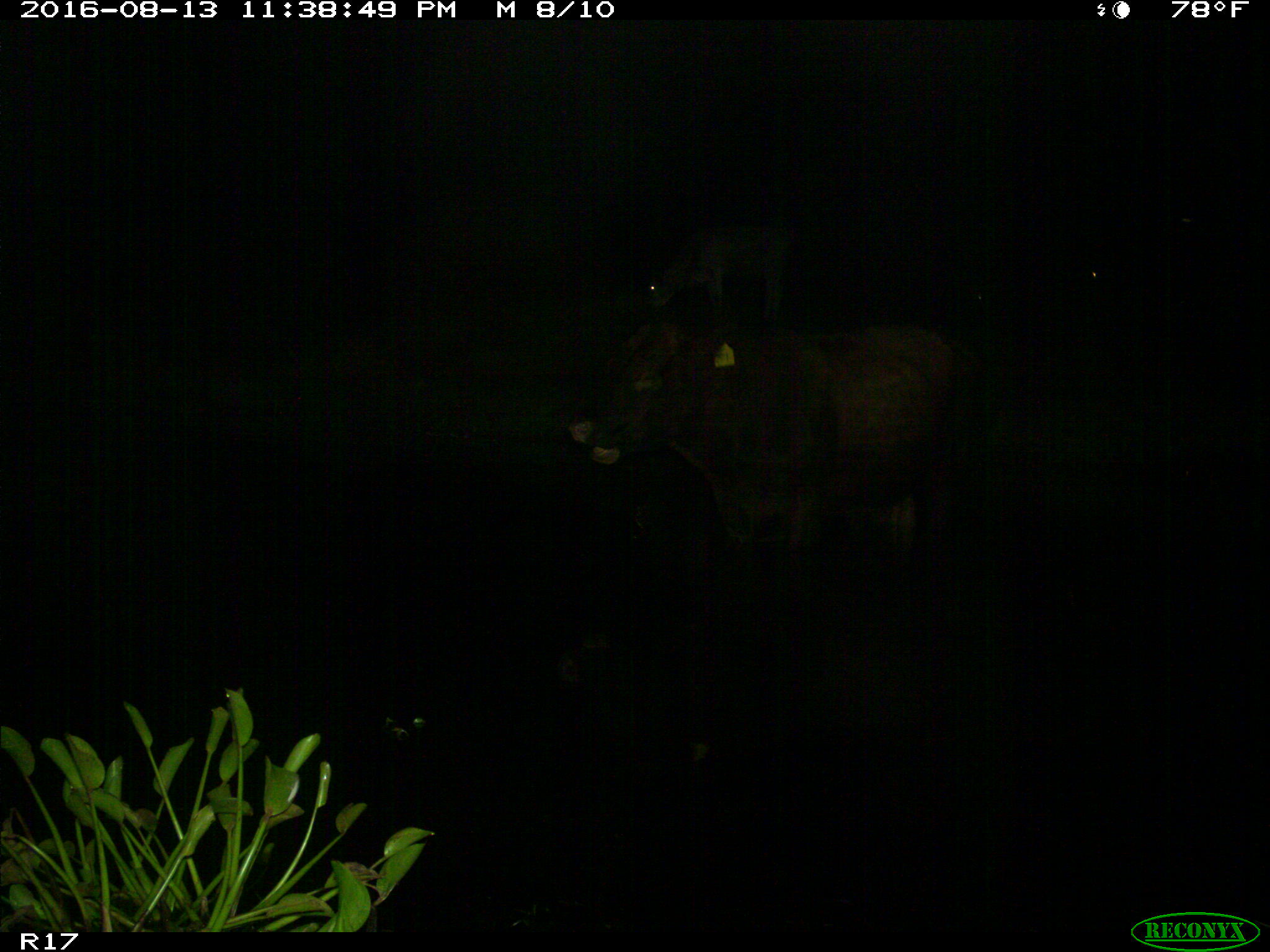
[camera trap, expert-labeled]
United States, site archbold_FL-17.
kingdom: Animalia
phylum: Chordata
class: Mammalia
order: Artiodactyla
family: Bovidae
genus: Bos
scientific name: Bos taurus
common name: domestic cow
Bos taurus (domestic cow).